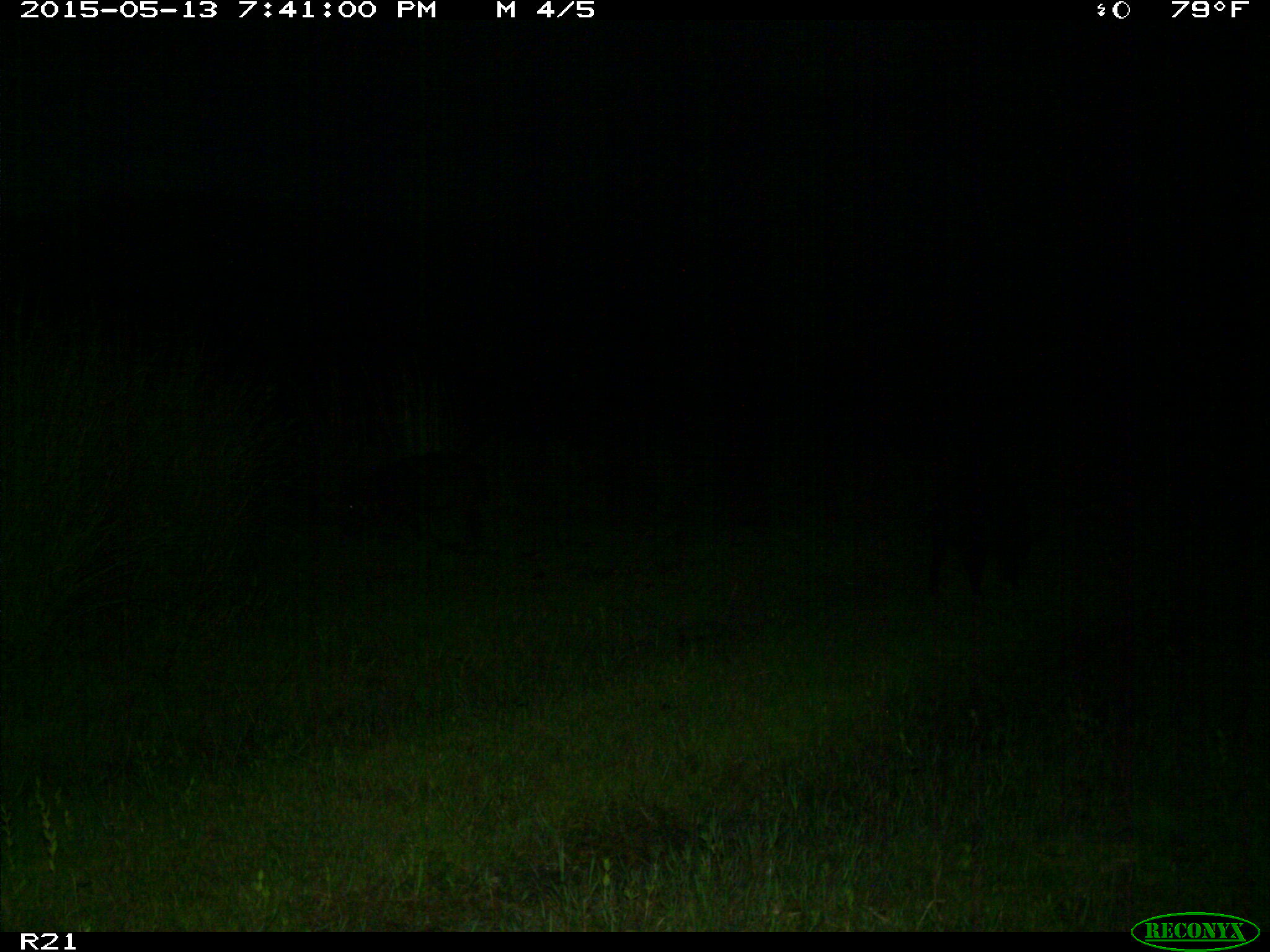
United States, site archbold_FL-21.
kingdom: Animalia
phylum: Chordata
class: Mammalia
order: Artiodactyla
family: Suidae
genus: Sus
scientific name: Sus scrofa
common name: wild boar